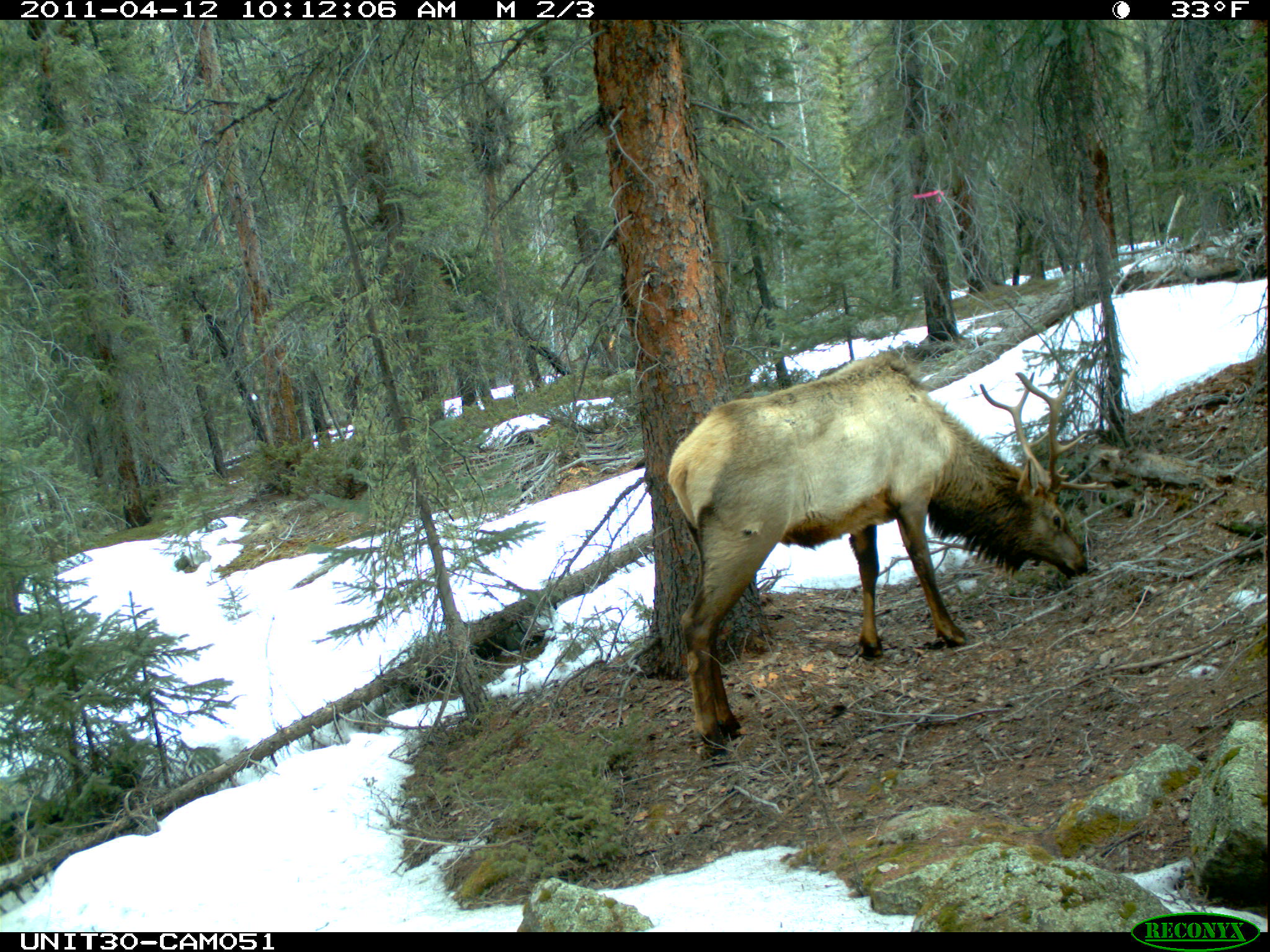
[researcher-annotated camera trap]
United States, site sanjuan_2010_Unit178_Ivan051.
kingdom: Animalia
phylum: Chordata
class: Mammalia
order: Artiodactyla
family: Cervidae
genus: Cervus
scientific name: Cervus elaphus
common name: red deer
Cervus elaphus (red deer).